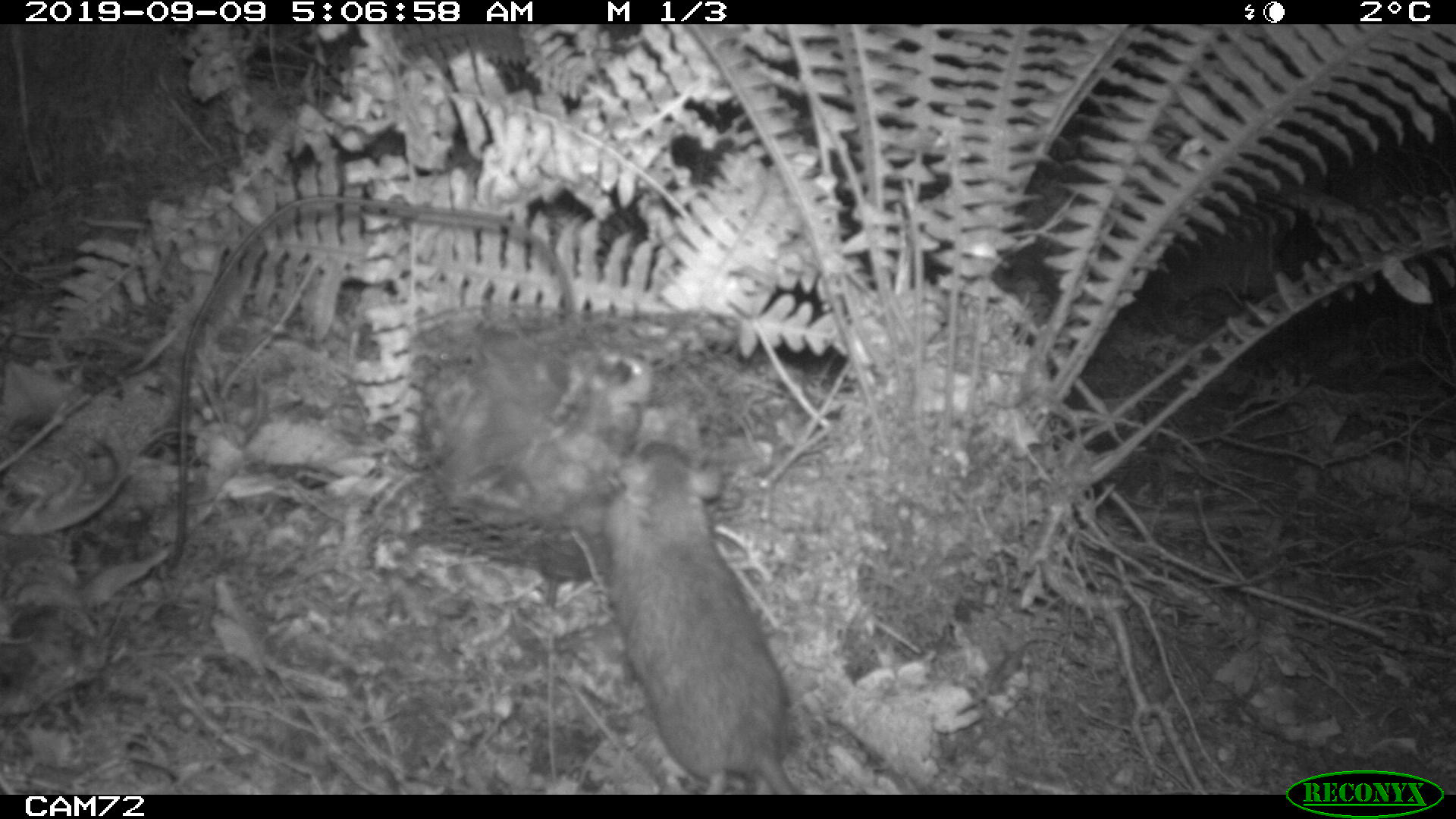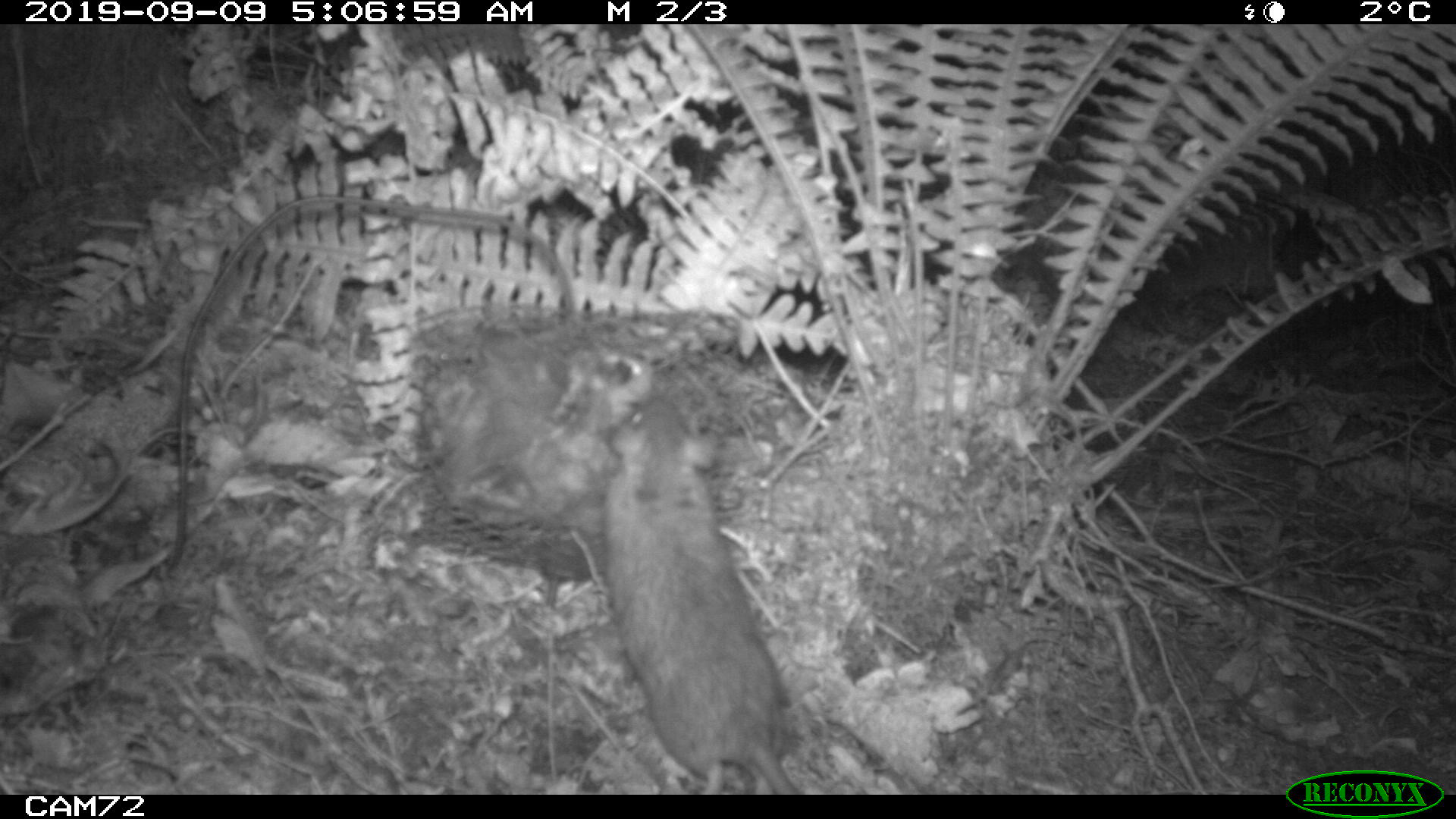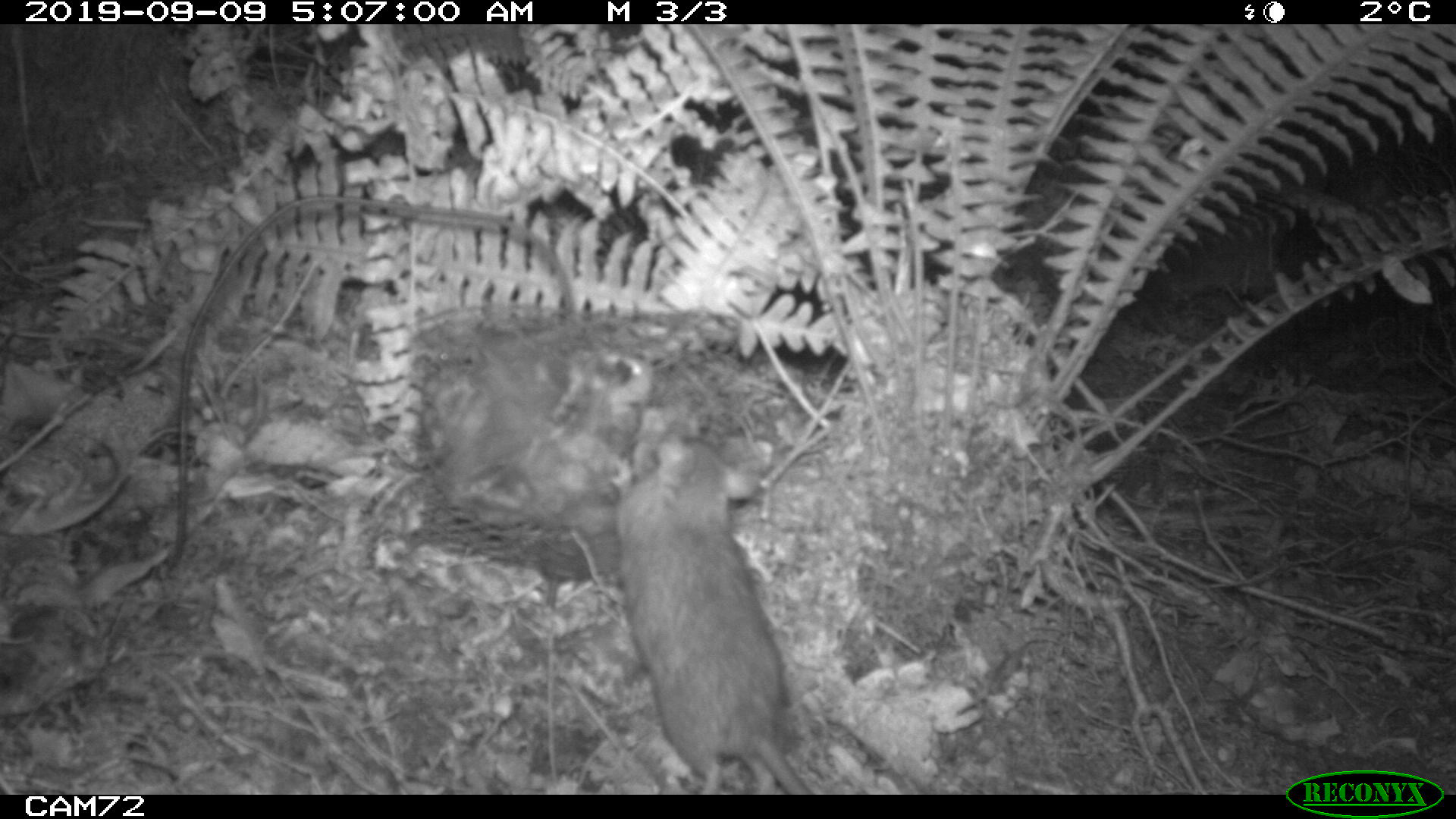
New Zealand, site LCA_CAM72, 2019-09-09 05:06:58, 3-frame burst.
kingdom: Animalia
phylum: Chordata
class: Mammalia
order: Rodentia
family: Muridae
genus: Rattus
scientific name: Rattus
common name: rat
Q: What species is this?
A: Rat (Rattus).